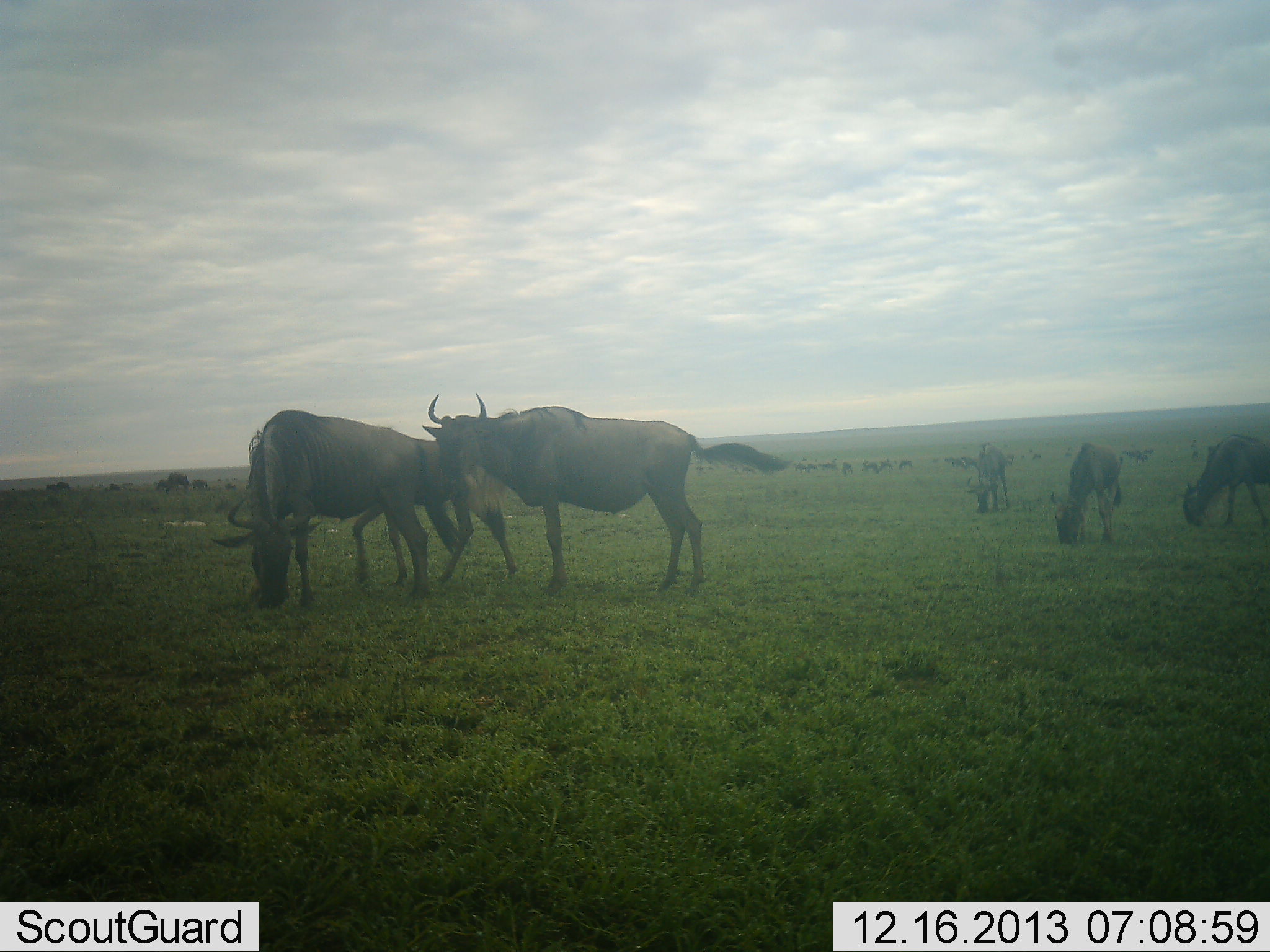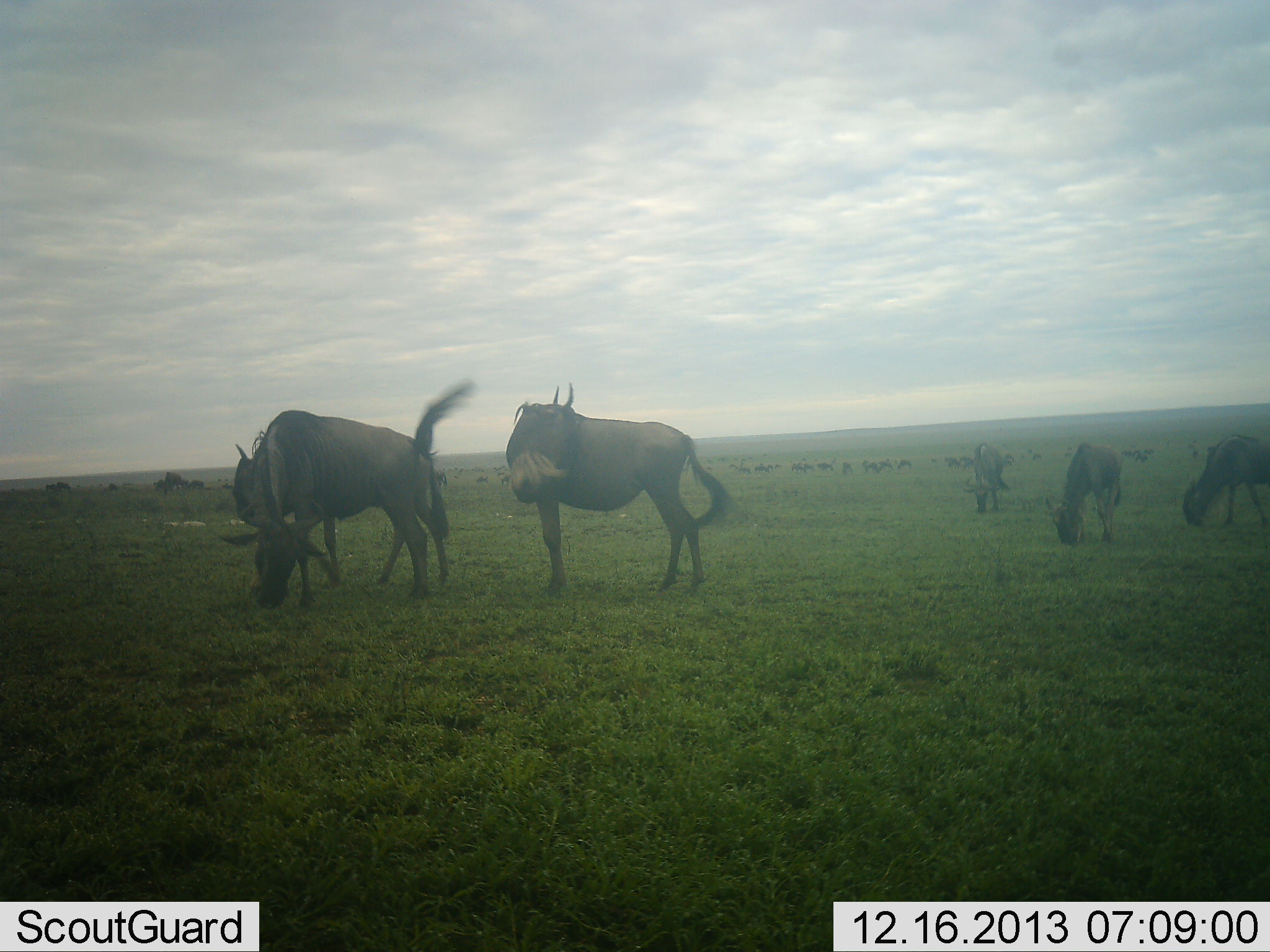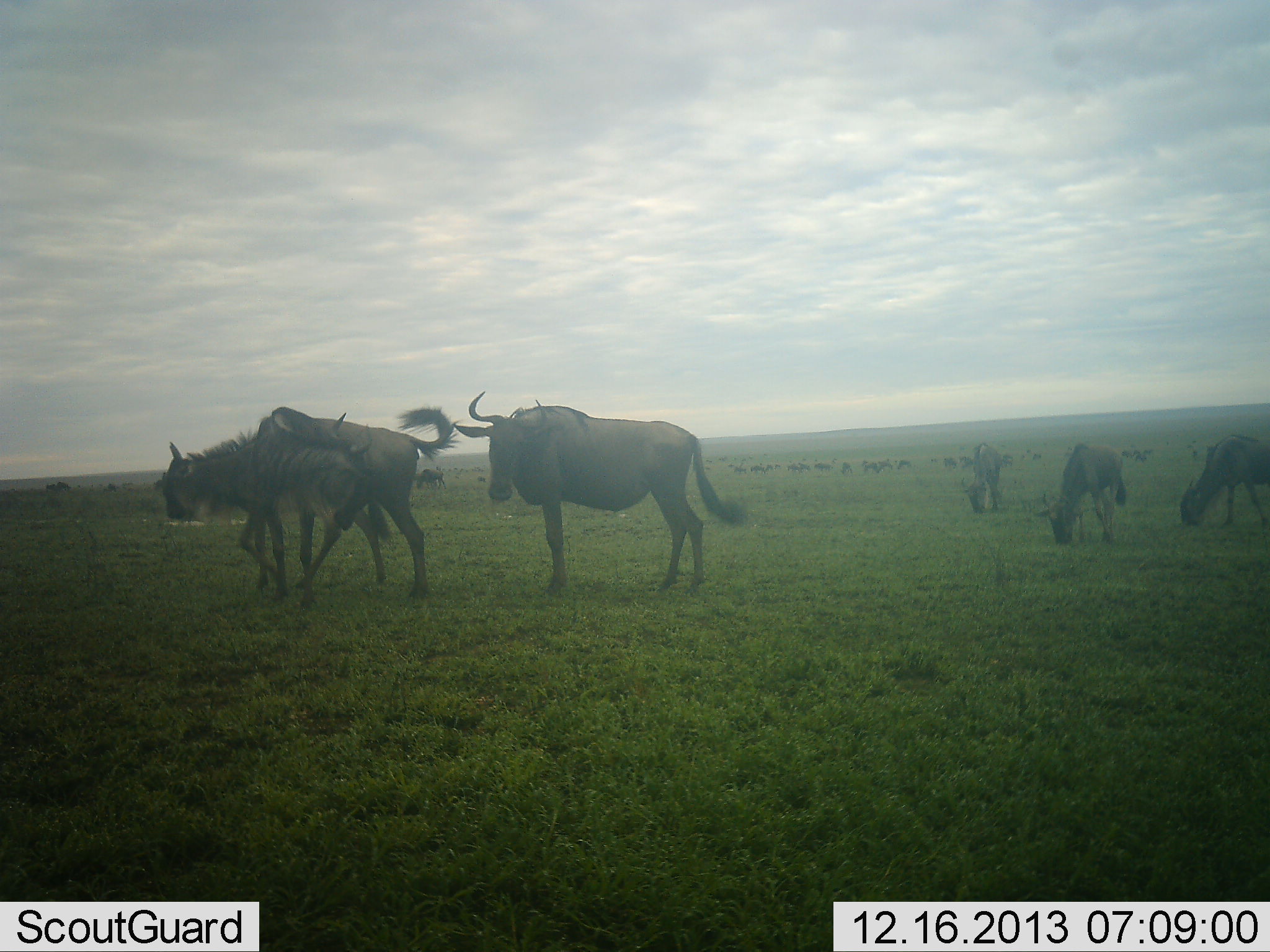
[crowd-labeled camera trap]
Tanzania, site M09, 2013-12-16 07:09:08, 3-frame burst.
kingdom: Animalia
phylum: Chordata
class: Mammalia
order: Artiodactyla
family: Bovidae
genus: Connochaetes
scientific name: Connochaetes taurinus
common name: blue wildebeest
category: wildebeest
Wildebeest (blue wildebeest) (Connochaetes taurinus), count 11-50. Behavior (volunteer vote fractions): standing 90%, resting 0%, moving 50%, interacting 10%. Young present (vote fraction): 0%. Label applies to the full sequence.